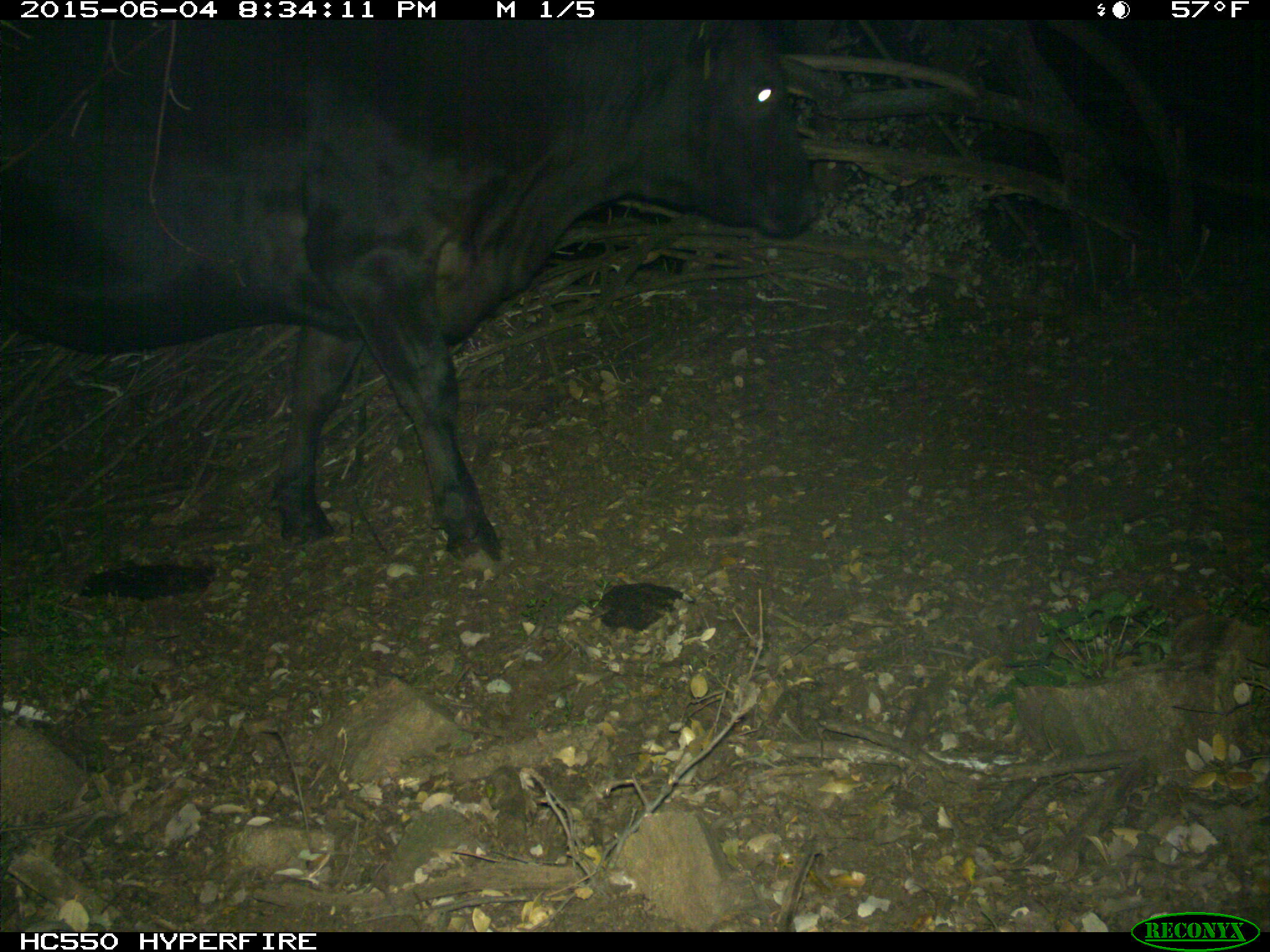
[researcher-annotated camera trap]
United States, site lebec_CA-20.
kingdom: Animalia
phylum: Chordata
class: Mammalia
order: Artiodactyla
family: Bovidae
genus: Bos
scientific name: Bos taurus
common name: domestic cow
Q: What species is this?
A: Bos taurus (domestic cow).